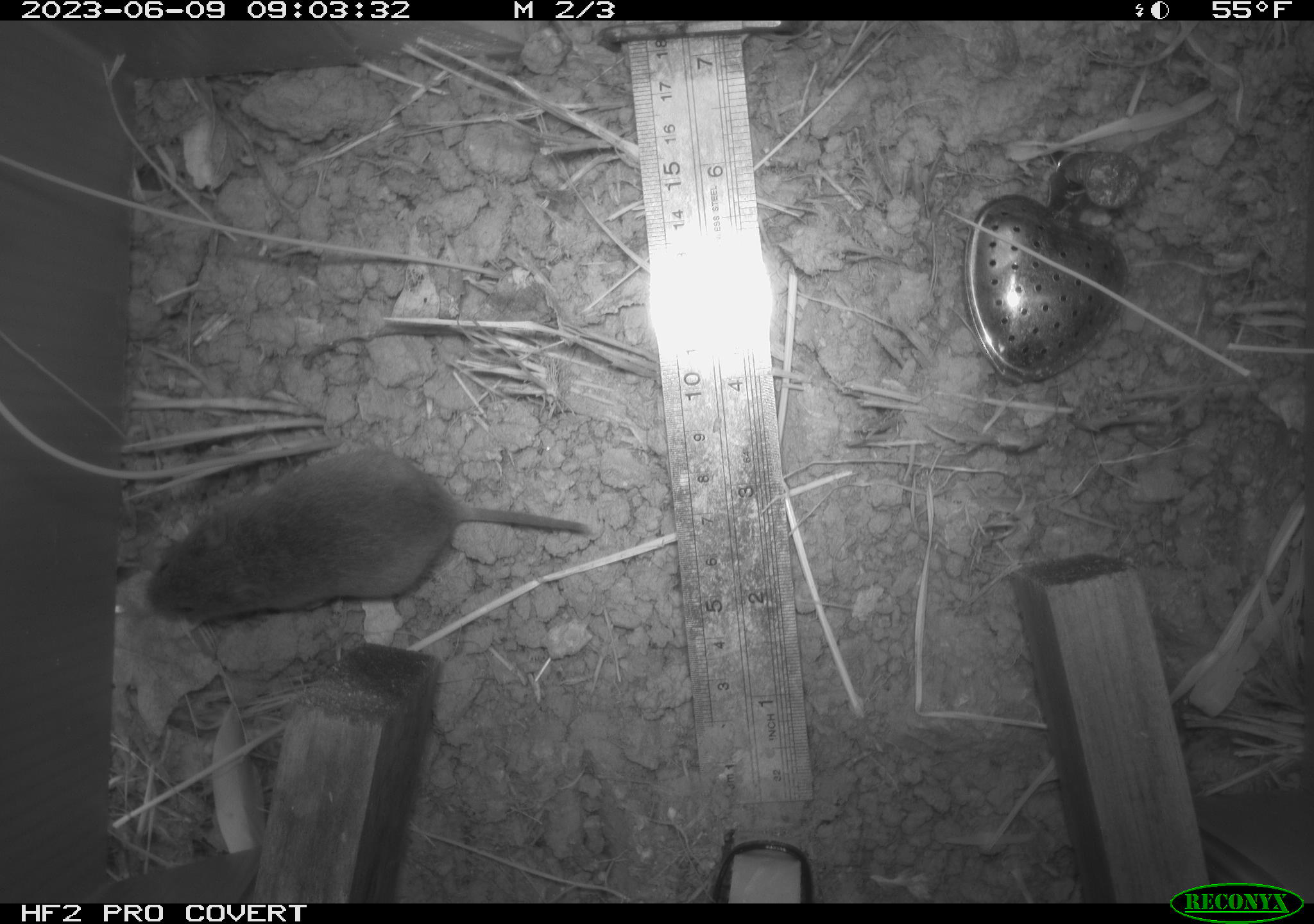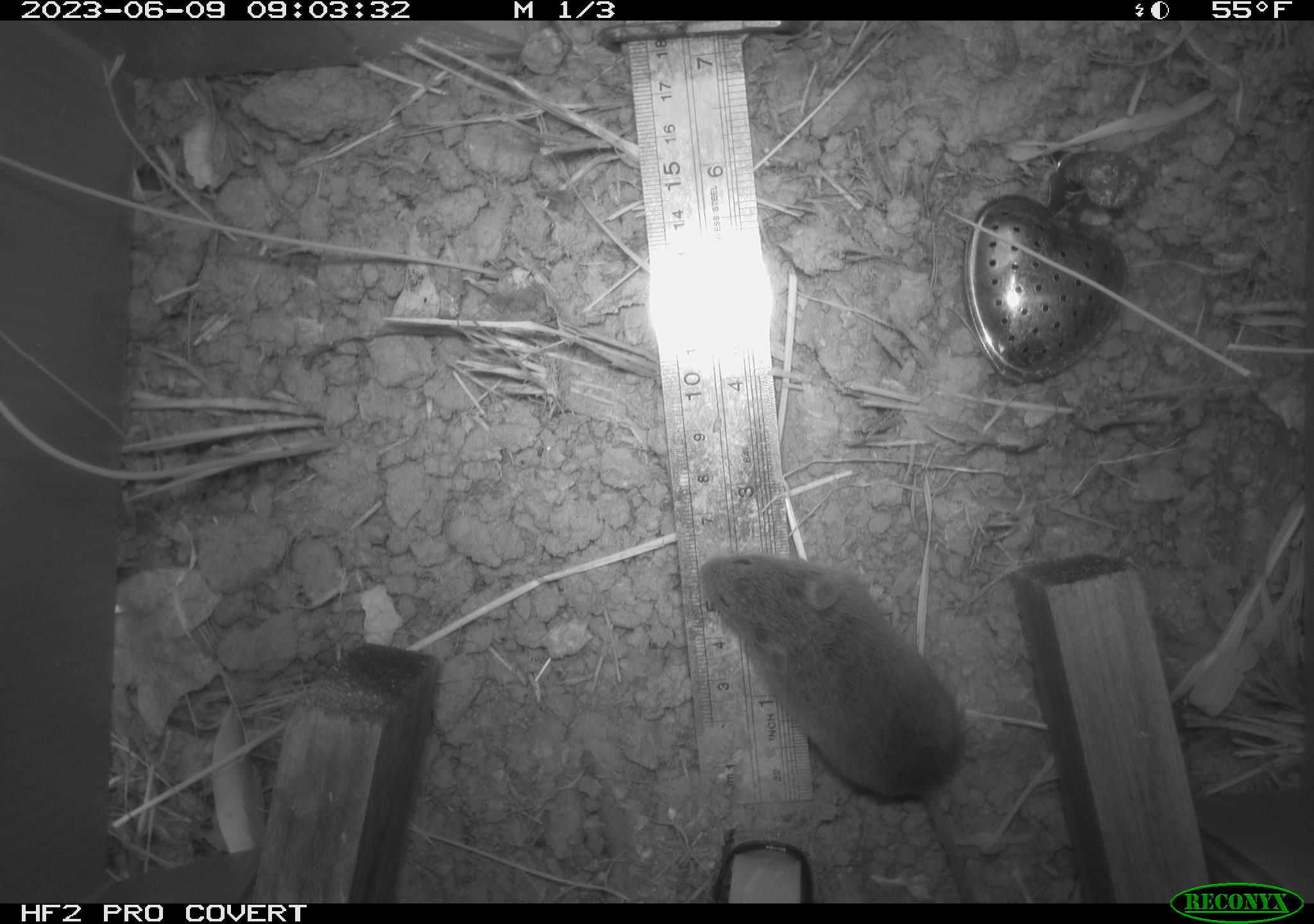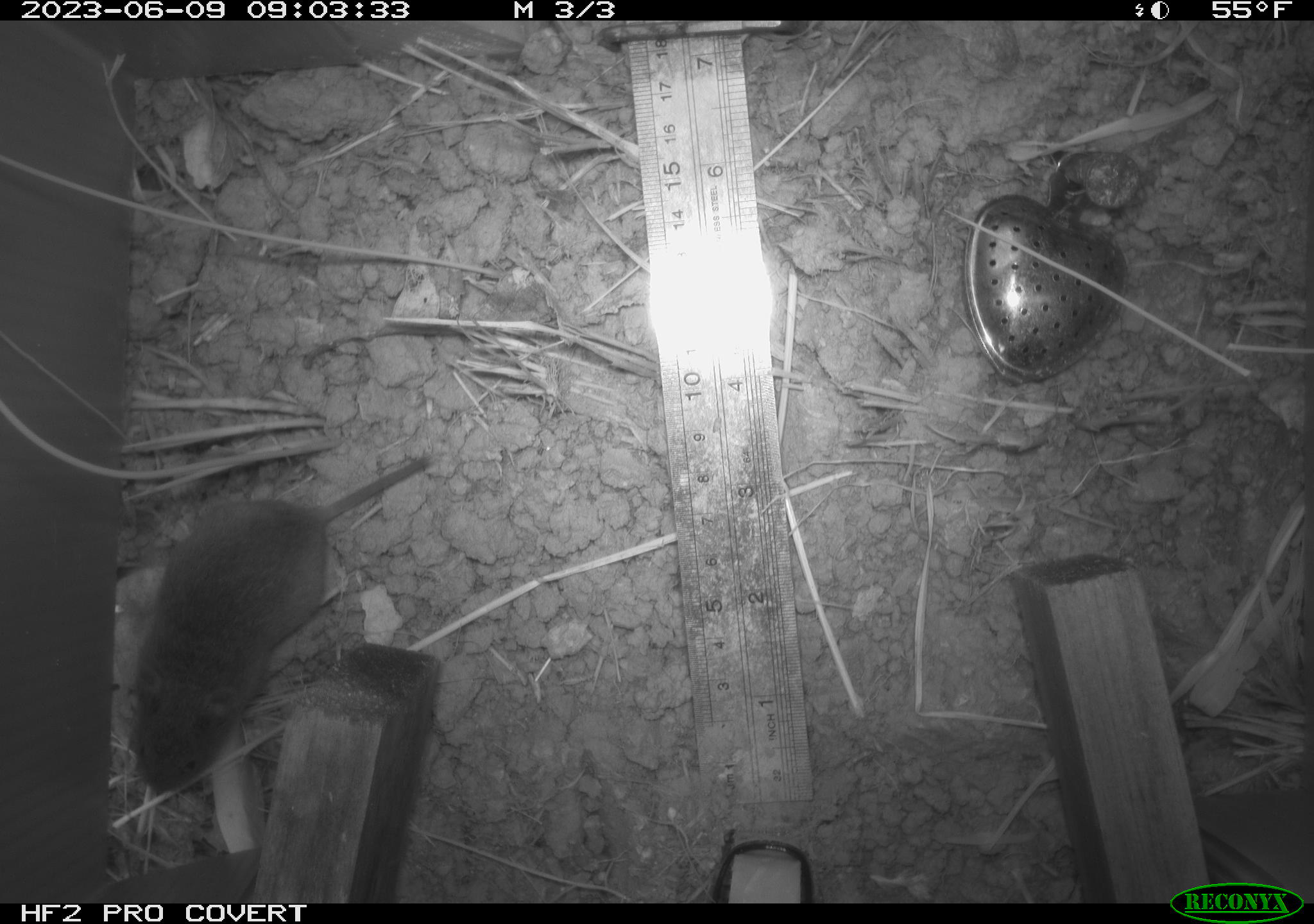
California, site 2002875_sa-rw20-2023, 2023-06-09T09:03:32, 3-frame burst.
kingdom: Animalia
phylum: Chordata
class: Mammalia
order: Rodentia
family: Cricetidae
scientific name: Arvicolinae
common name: voles, lemmings, and muskrats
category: arvicolinae subfamily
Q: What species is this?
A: Arvicolinae subfamily (voles, lemmings, and muskrats) (Arvicolinae).